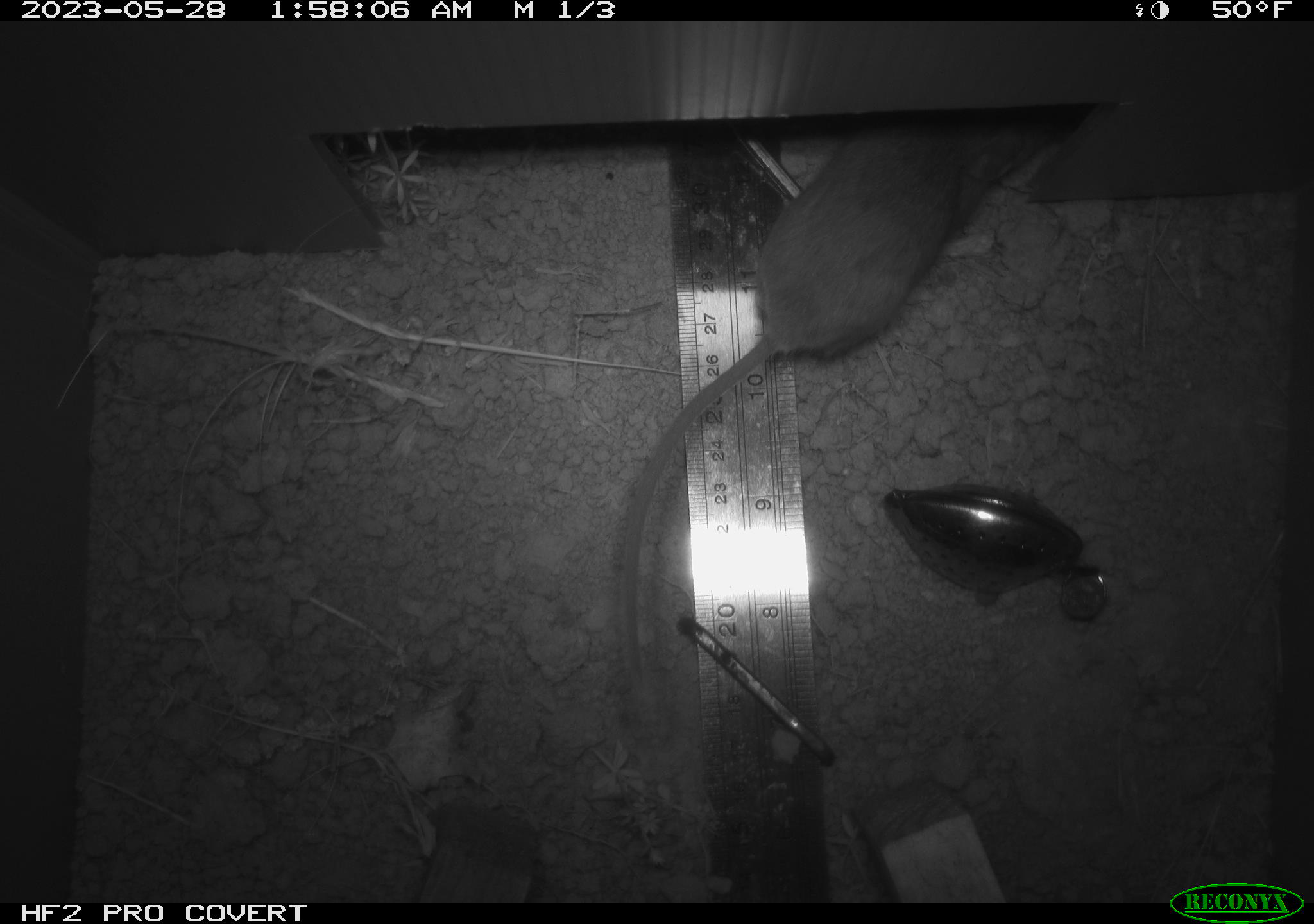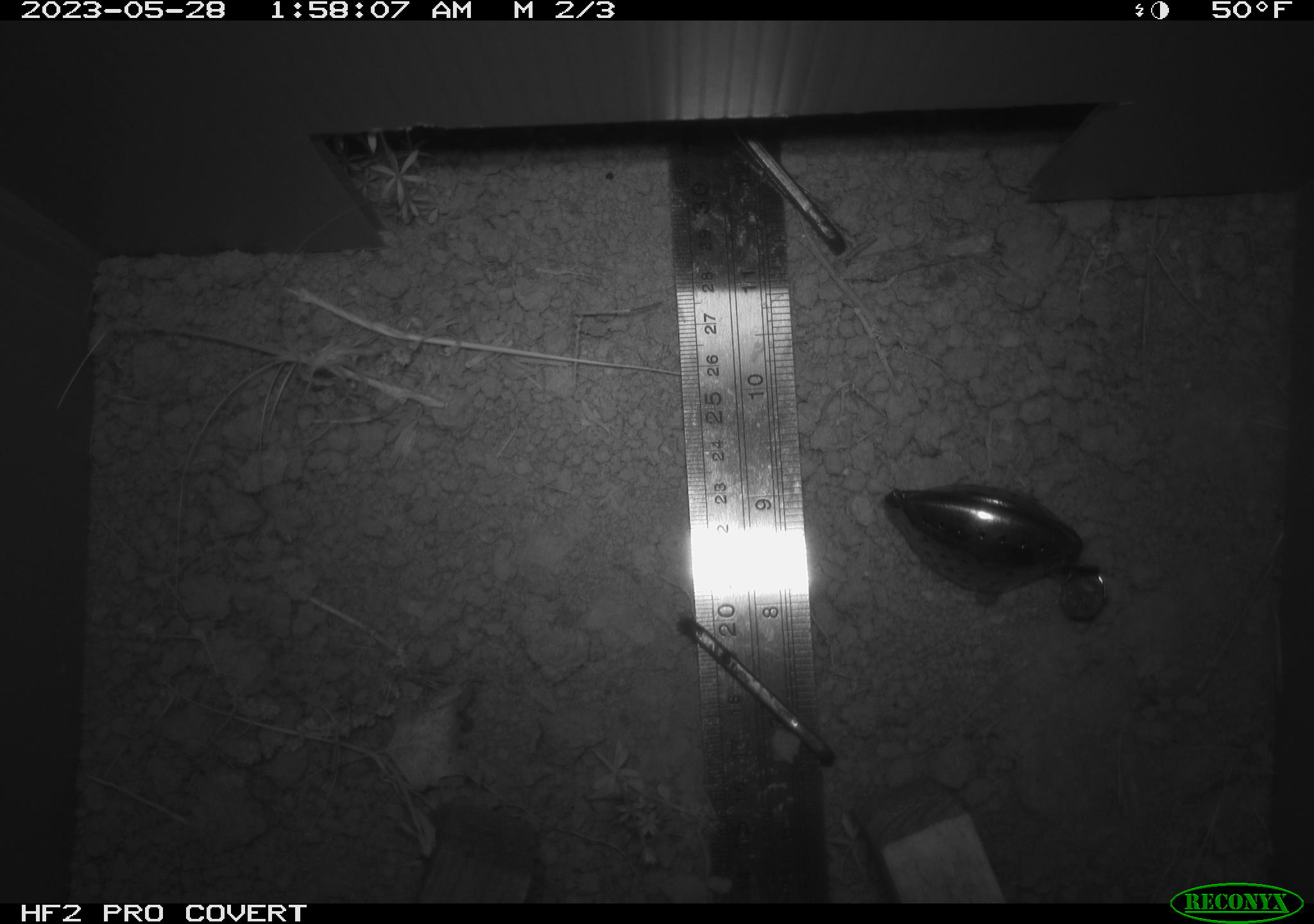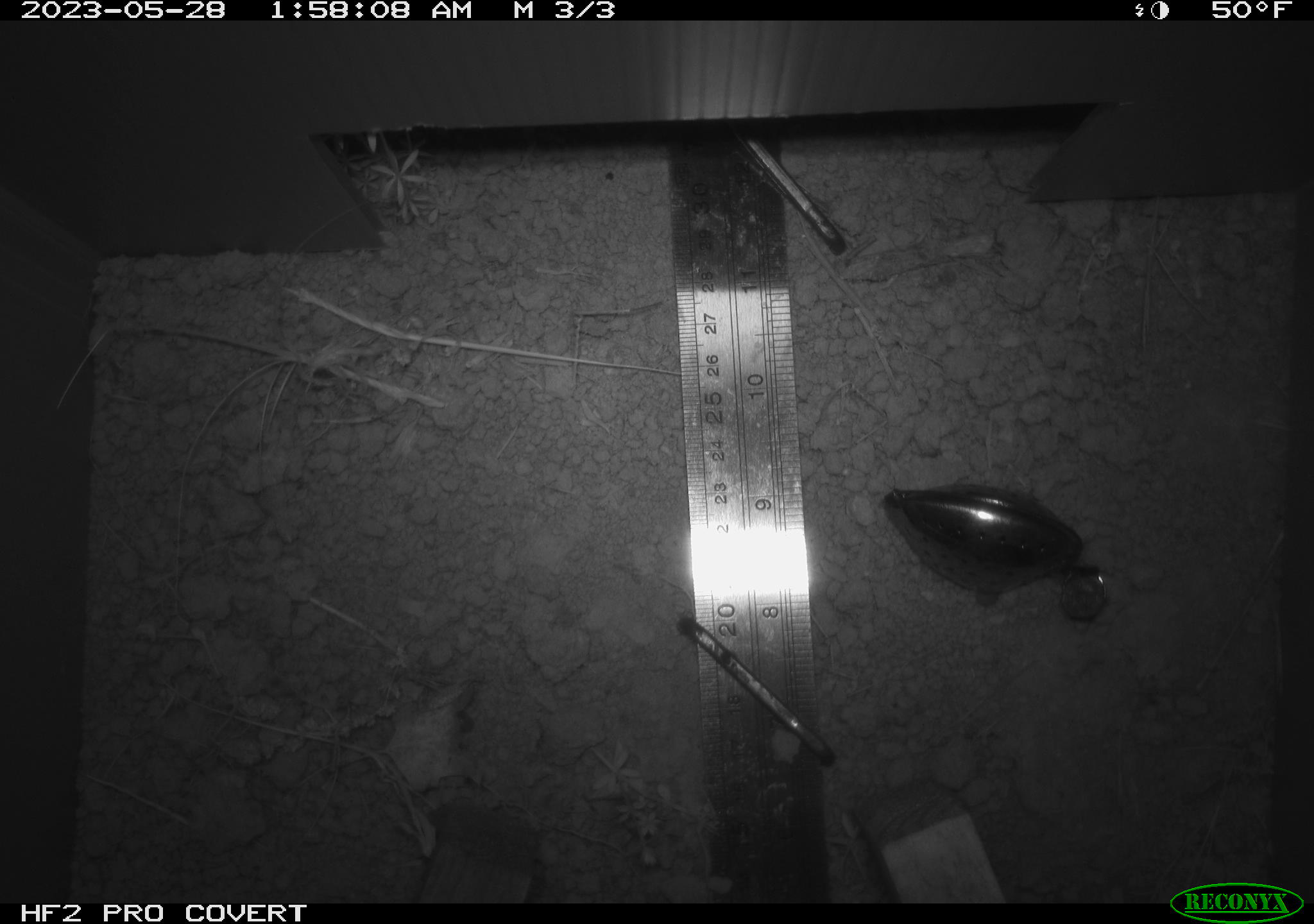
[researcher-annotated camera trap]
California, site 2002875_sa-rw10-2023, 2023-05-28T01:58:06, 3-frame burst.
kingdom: Animalia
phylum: Chordata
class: Mammalia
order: Rodentia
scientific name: Rodentia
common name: mouse species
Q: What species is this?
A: Mouse species (Rodentia).